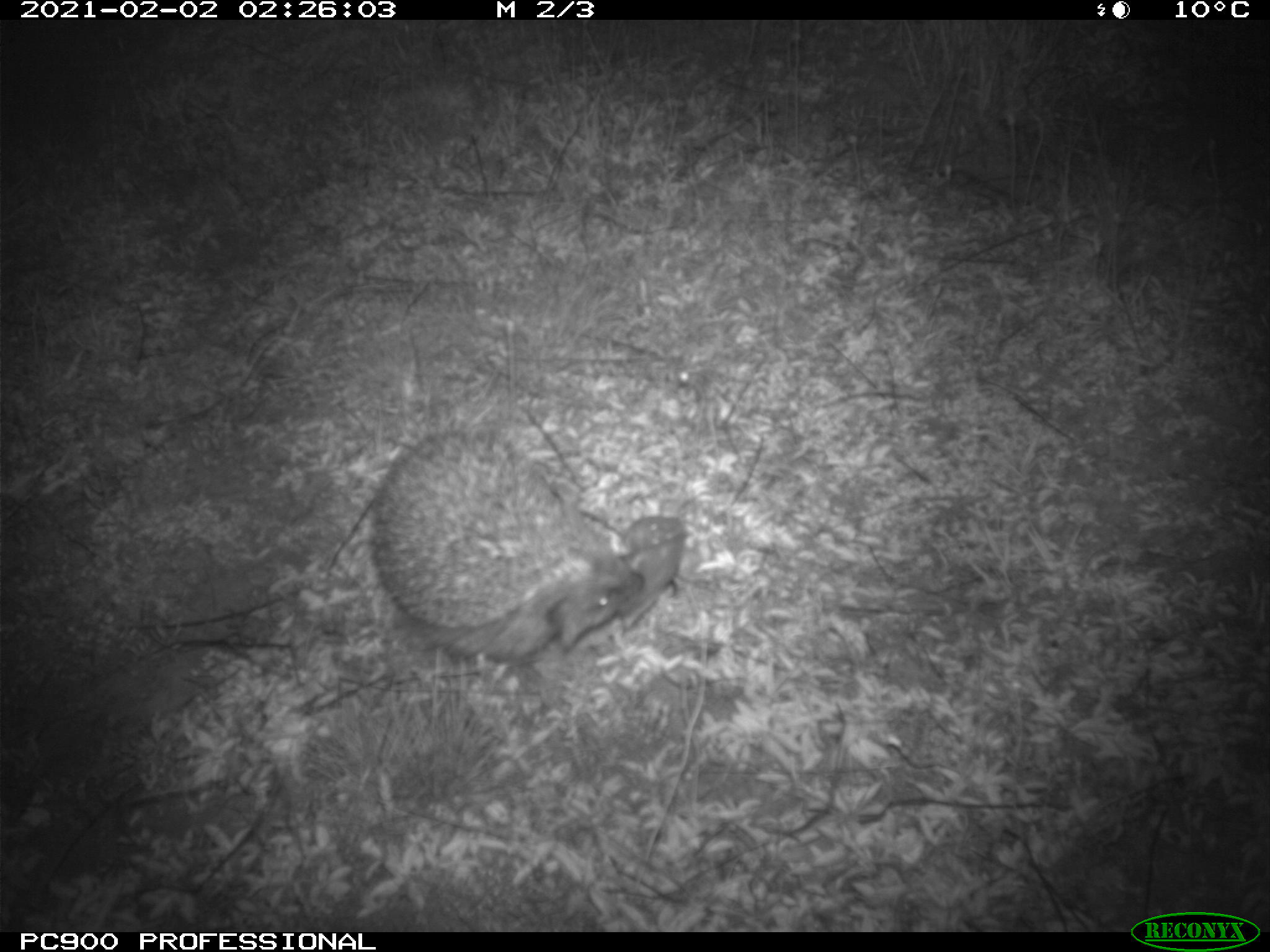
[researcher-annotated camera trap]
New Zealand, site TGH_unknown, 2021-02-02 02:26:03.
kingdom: Animalia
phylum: Chordata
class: Mammalia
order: Eulipotyphla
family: Erinaceidae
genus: Erinaceus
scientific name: Erinaceus europaeus europaeus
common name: european hedgehog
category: hedgehog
Hedgehog (european hedgehog) (Erinaceus europaeus europaeus).